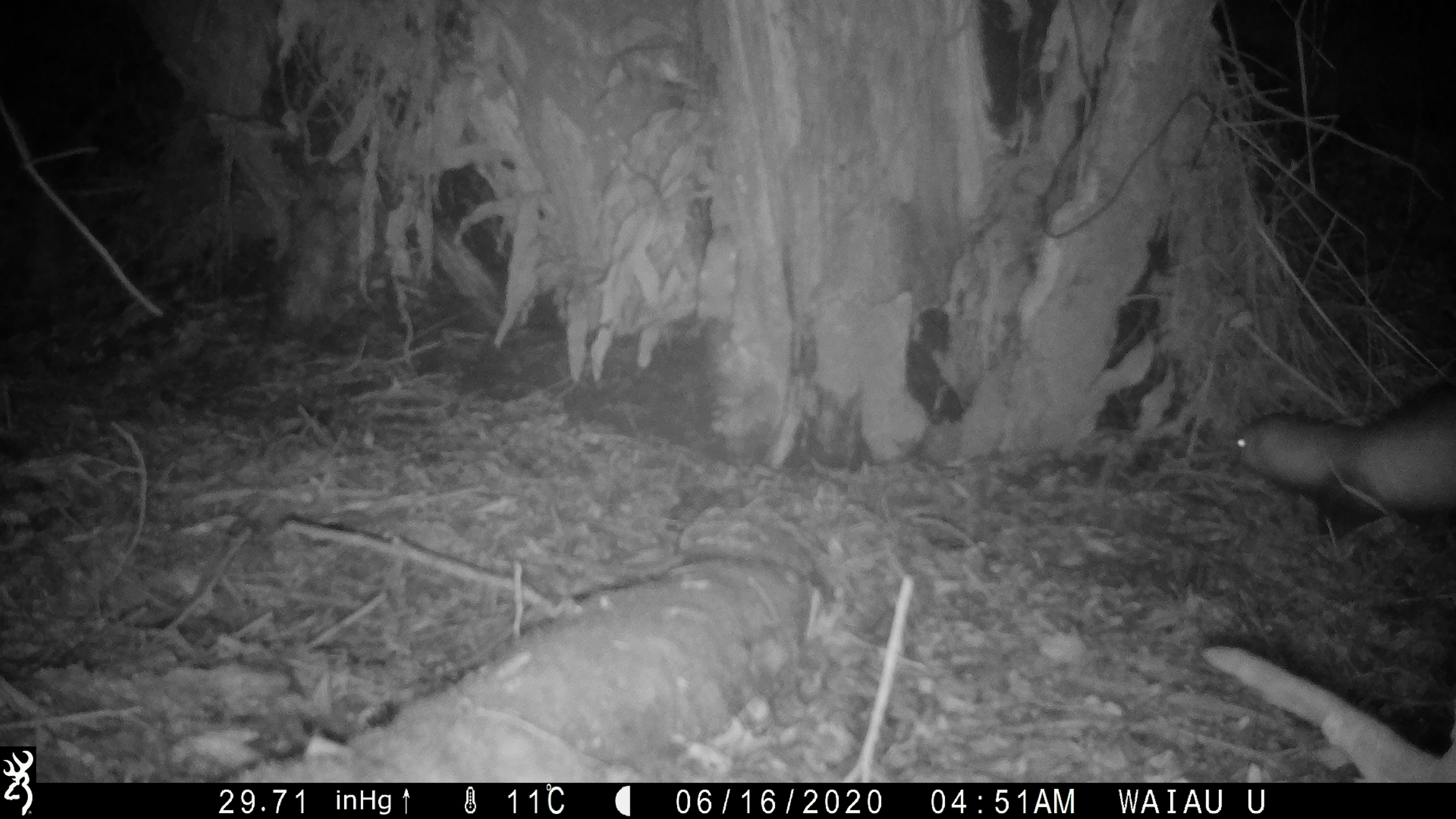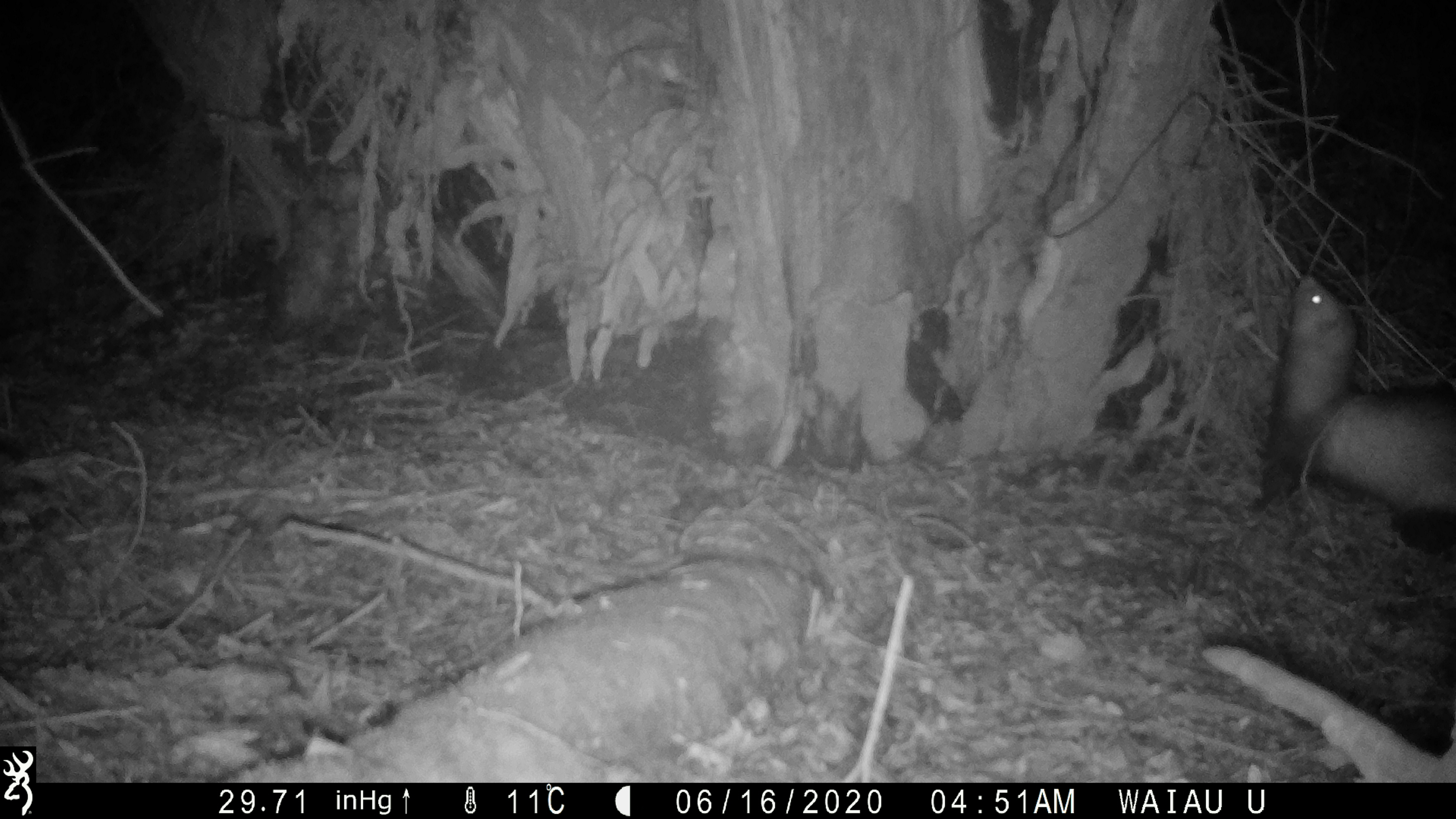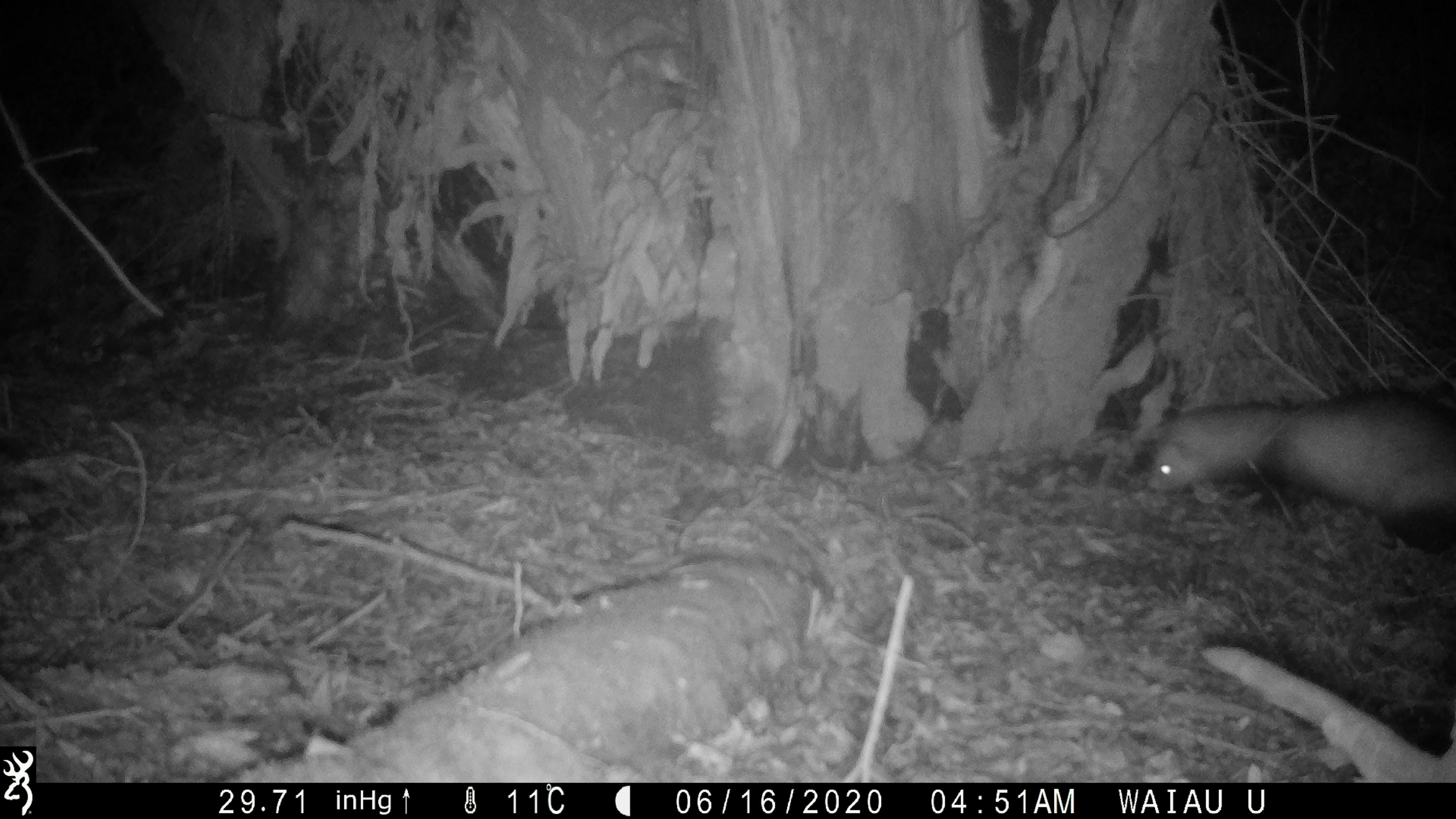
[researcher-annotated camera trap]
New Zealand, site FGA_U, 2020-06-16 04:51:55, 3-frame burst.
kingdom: Animalia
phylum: Chordata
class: Mammalia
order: Carnivora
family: Mustelidae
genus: Mustela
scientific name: Mustela furo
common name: ferret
Ferret (Mustela furo).